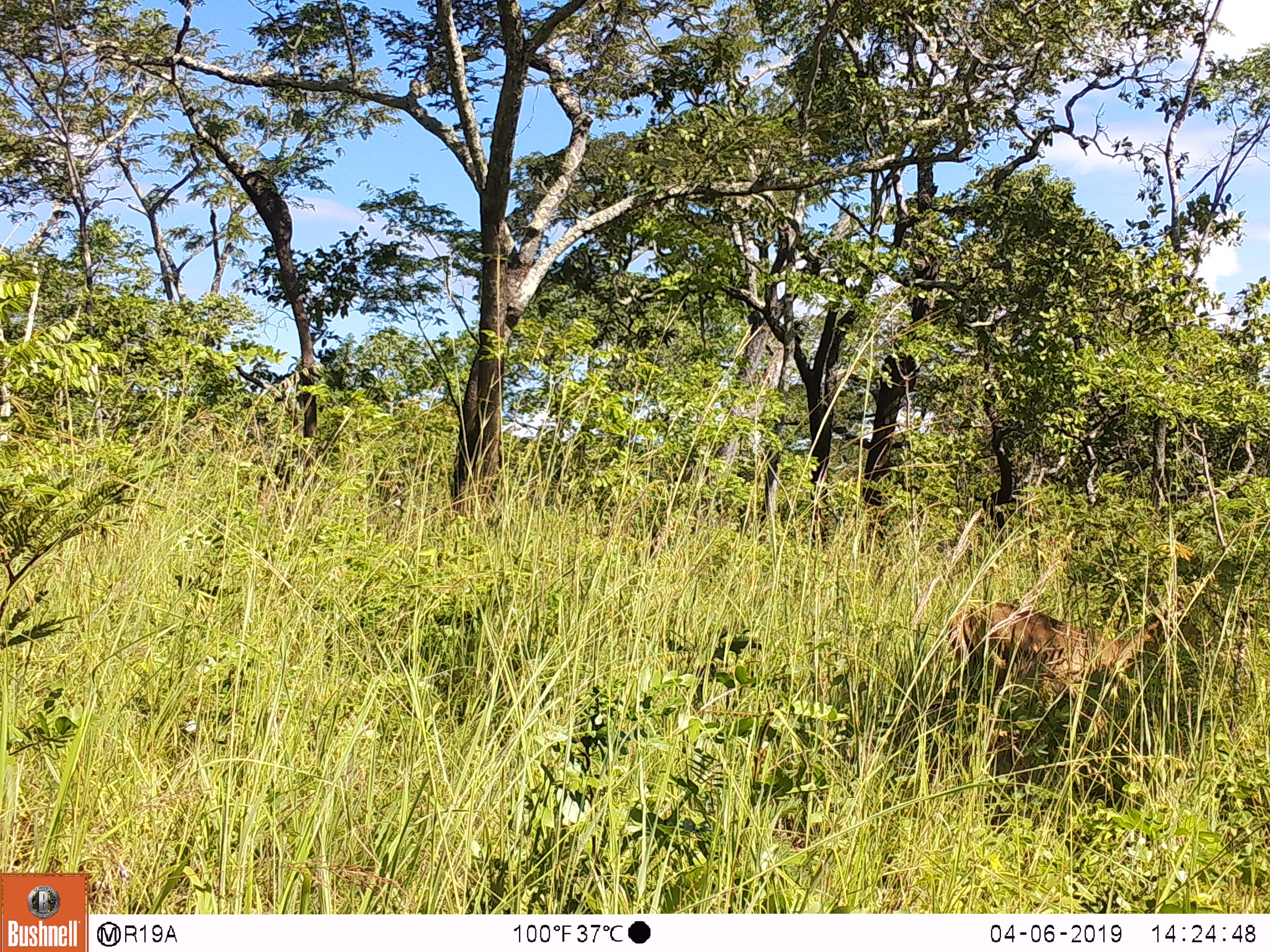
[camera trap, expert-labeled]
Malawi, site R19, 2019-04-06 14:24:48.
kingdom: Animalia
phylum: Chordata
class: Mammalia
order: Artiodactyla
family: Bovidae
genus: Redunca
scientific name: Redunca arundinum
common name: southern reedbuck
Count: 1.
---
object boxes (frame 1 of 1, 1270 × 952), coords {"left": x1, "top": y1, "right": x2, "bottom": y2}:
southern reedbuck: {"left": 939, "top": 593, "right": 1194, "bottom": 724}